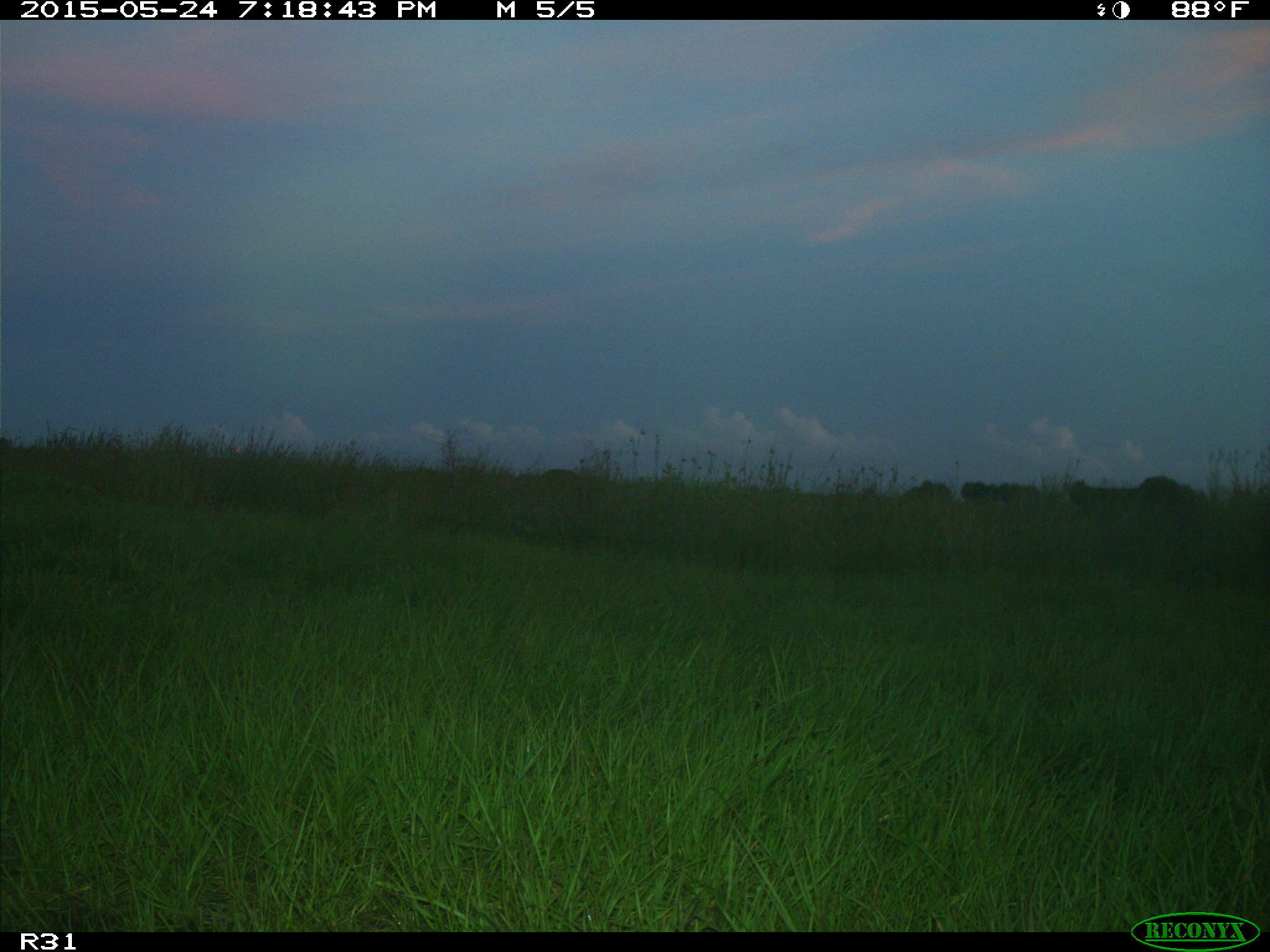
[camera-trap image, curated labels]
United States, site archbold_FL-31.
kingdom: Animalia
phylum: Chordata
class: Mammalia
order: Artiodactyla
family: Bovidae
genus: Bos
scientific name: Bos taurus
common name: domestic cow